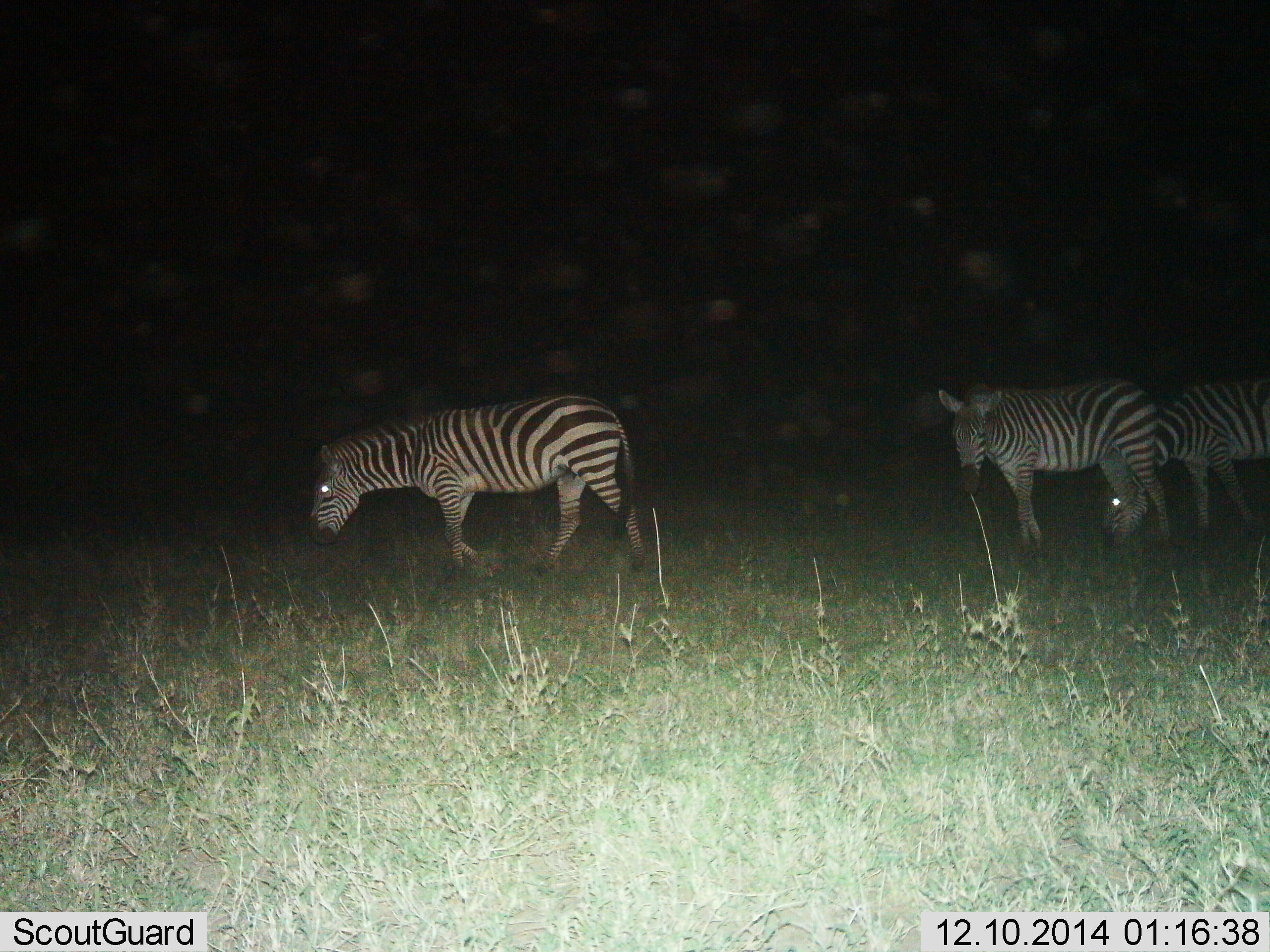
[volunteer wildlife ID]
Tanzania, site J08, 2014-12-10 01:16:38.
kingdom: Animalia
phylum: Chordata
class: Mammalia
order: Perissodactyla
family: Equidae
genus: Equus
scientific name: Equus quagga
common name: plains zebra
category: zebra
Zebra (plains zebra) (Equus quagga), count 3. Behavior (volunteer vote fractions): standing 20%, resting 0%, moving 80%, interacting 0%. Young present (vote fraction): 0%. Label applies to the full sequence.